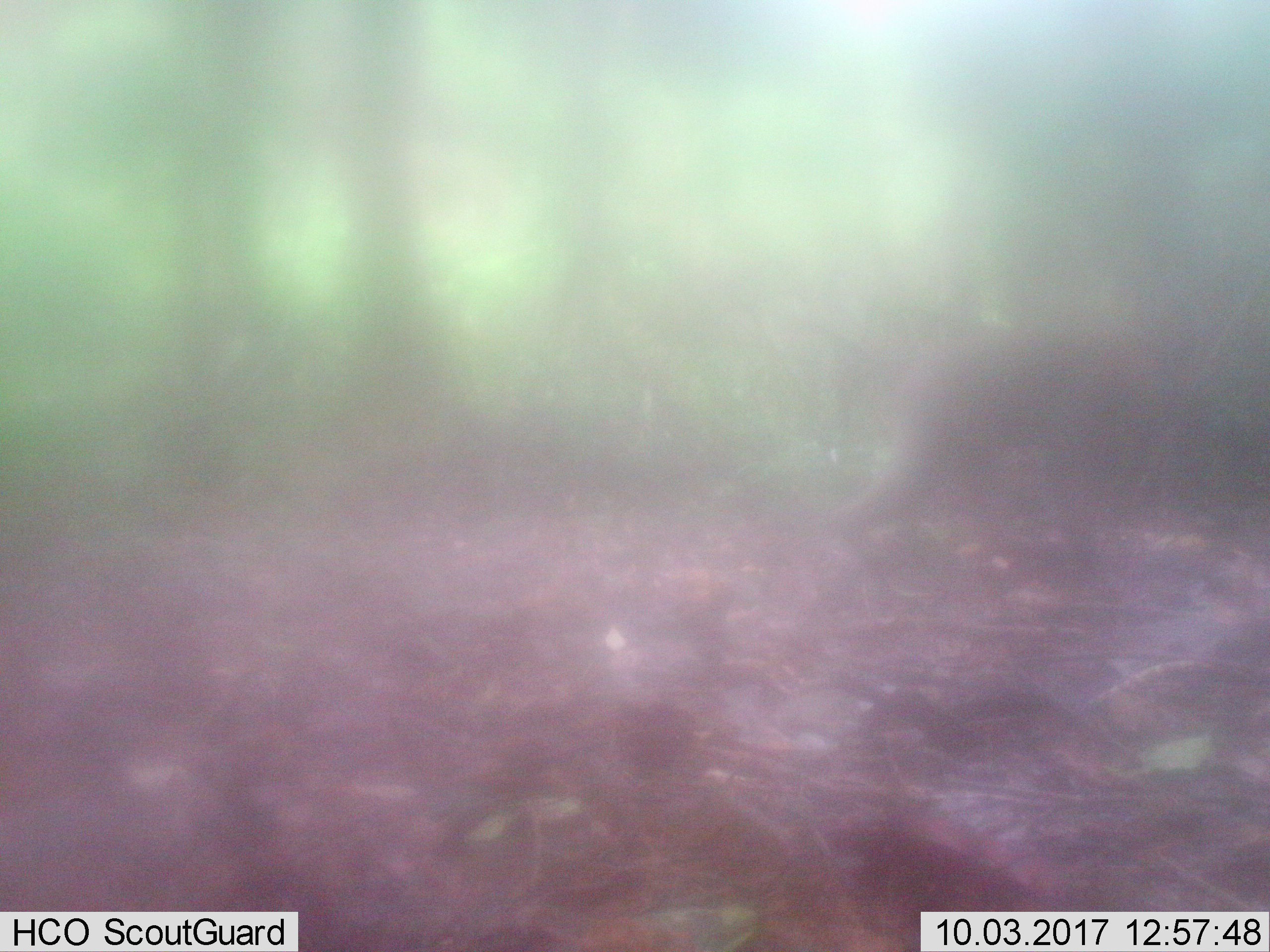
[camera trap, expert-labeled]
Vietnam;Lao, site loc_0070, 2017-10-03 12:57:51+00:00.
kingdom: Animalia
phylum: Chordata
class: Mammalia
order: Primates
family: Cercopithecidae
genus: Macaca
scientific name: Macaca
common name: macaque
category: unidentified macaque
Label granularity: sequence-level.